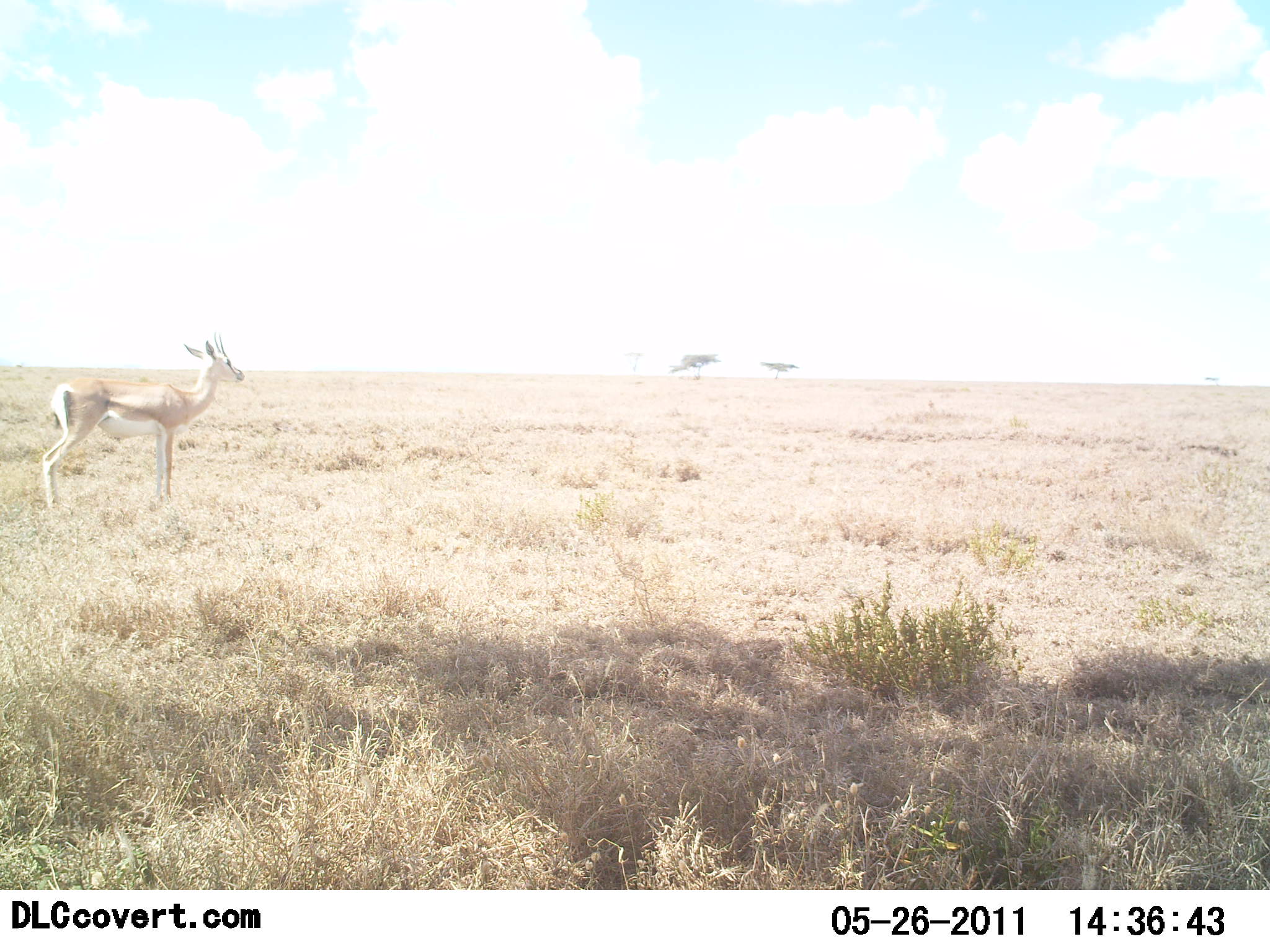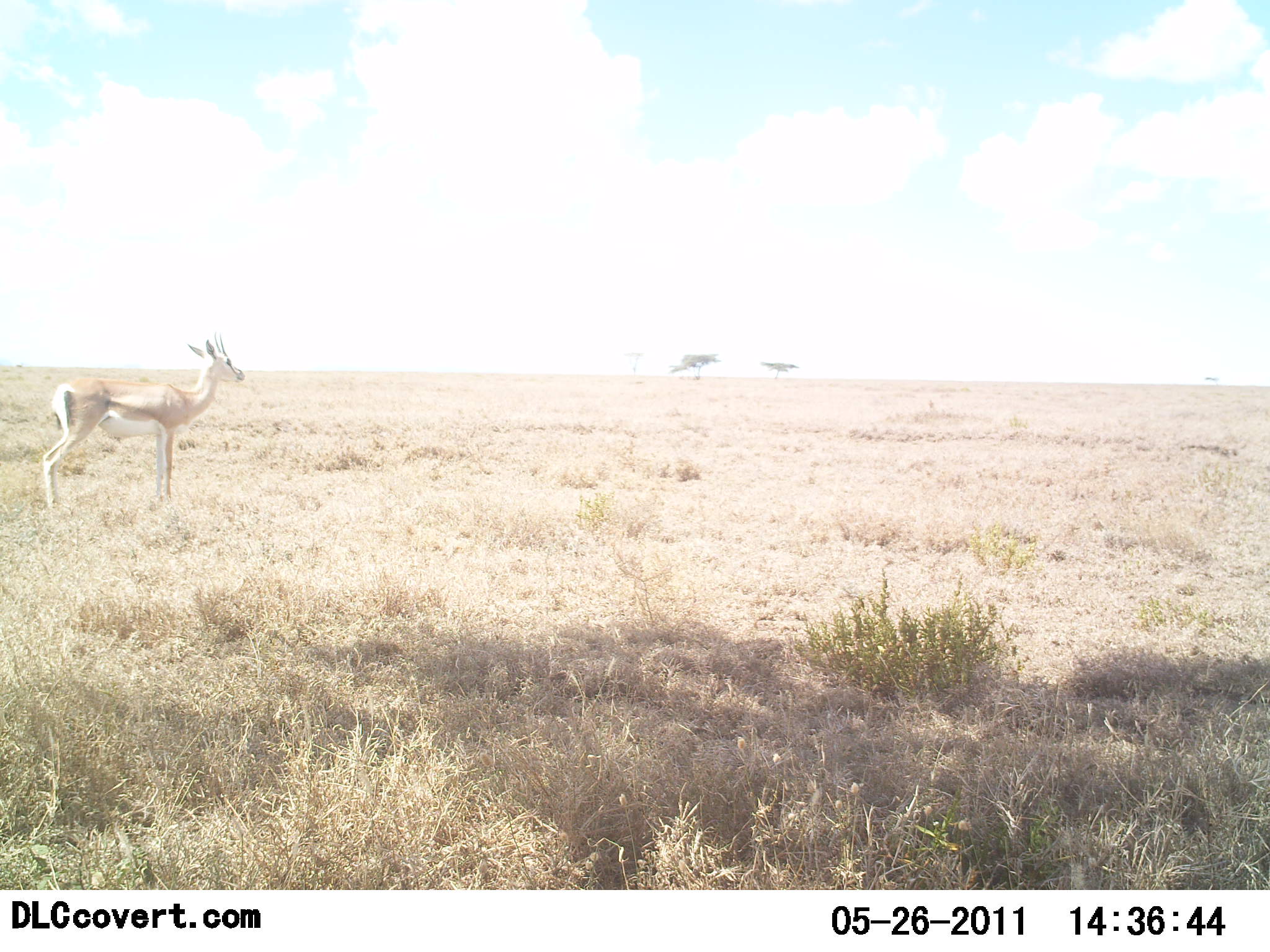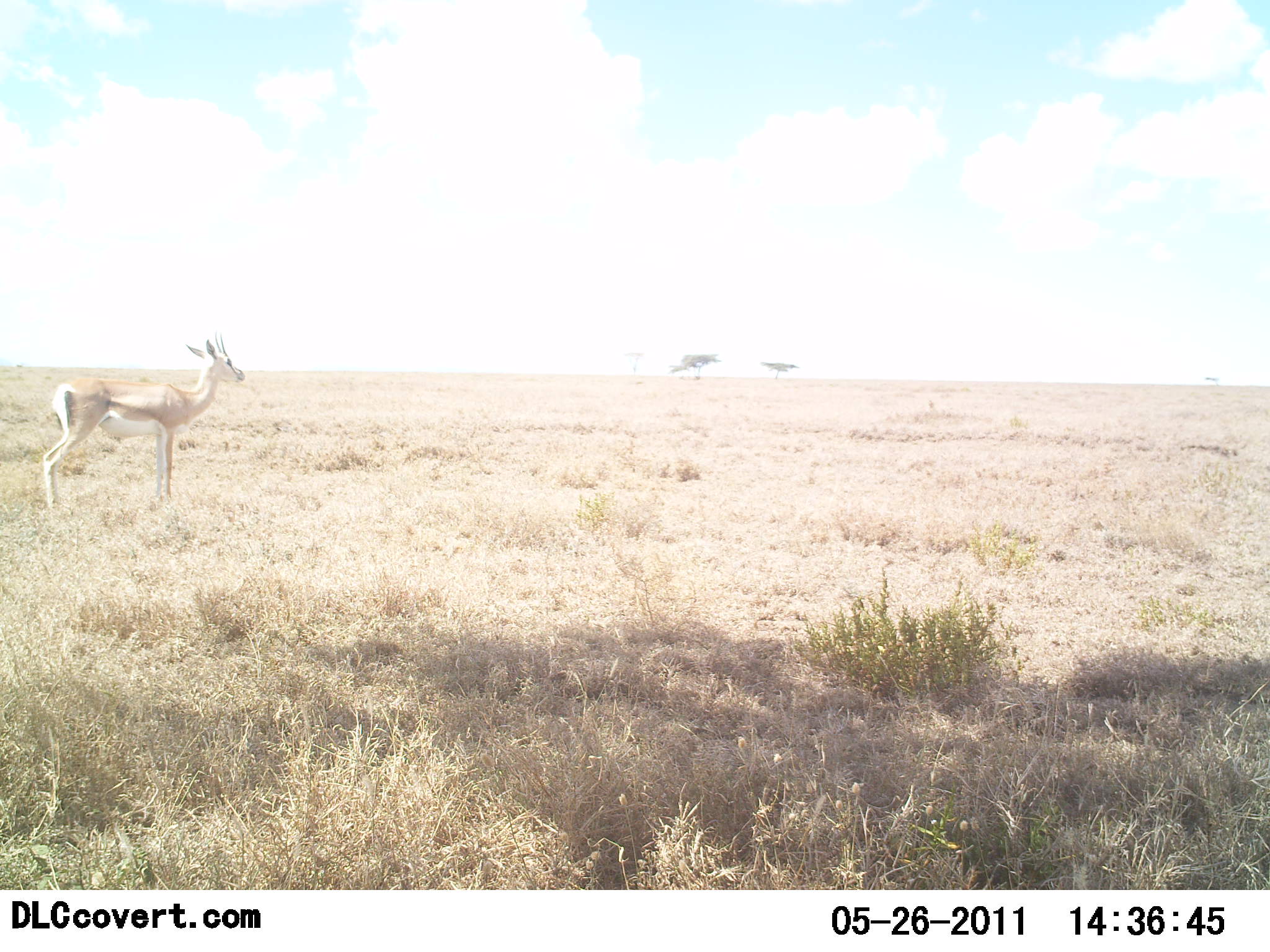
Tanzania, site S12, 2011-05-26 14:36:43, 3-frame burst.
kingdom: Animalia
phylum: Chordata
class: Mammalia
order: Artiodactyla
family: Bovidae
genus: Nanger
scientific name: Nanger granti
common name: grant's gazelle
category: gazellegrants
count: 1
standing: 100%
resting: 0%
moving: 0%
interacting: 0%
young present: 0%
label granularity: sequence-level